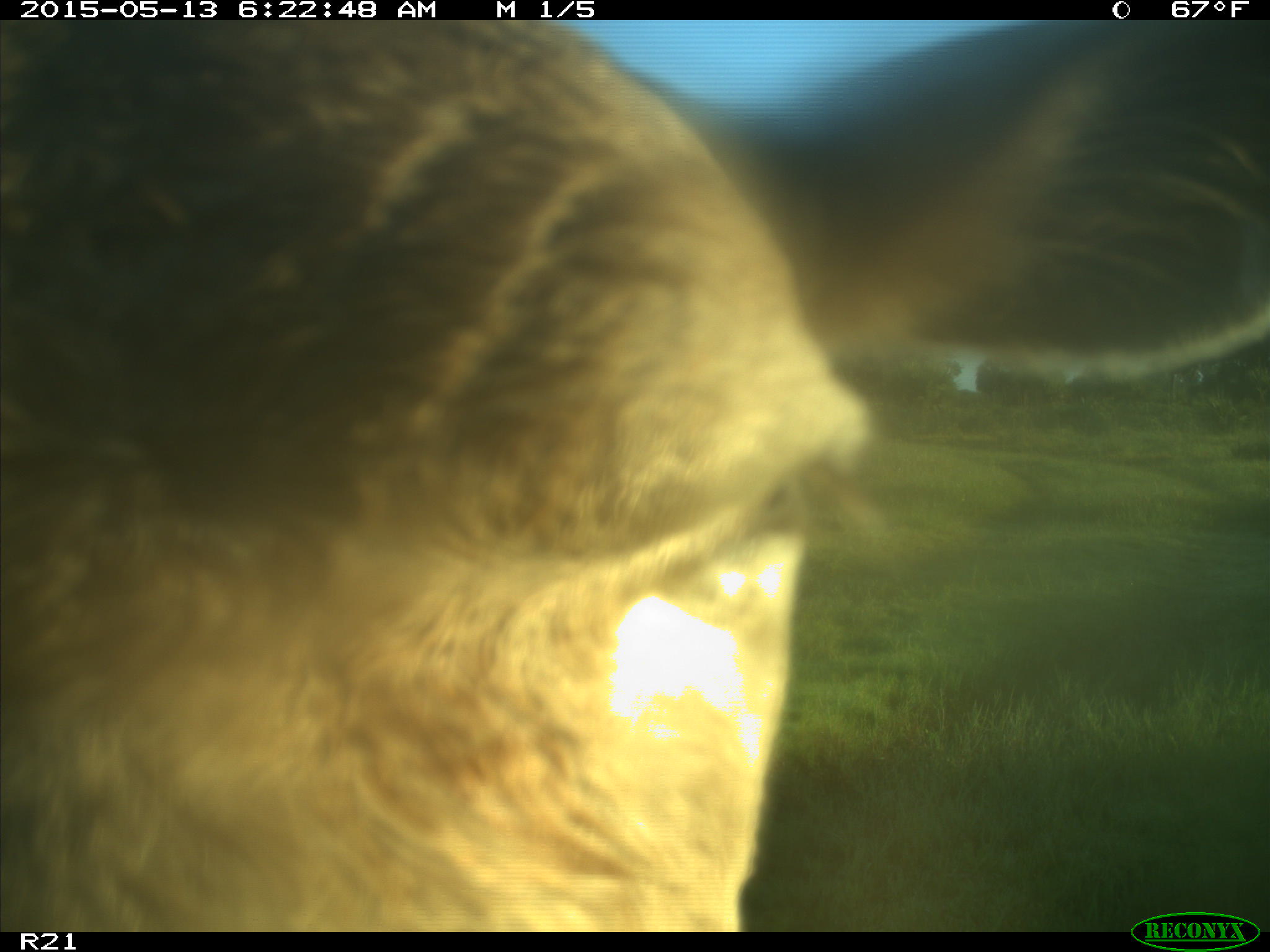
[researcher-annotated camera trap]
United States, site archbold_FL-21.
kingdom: Animalia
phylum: Chordata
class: Mammalia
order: Artiodactyla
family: Bovidae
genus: Bos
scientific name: Bos taurus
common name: domestic cow